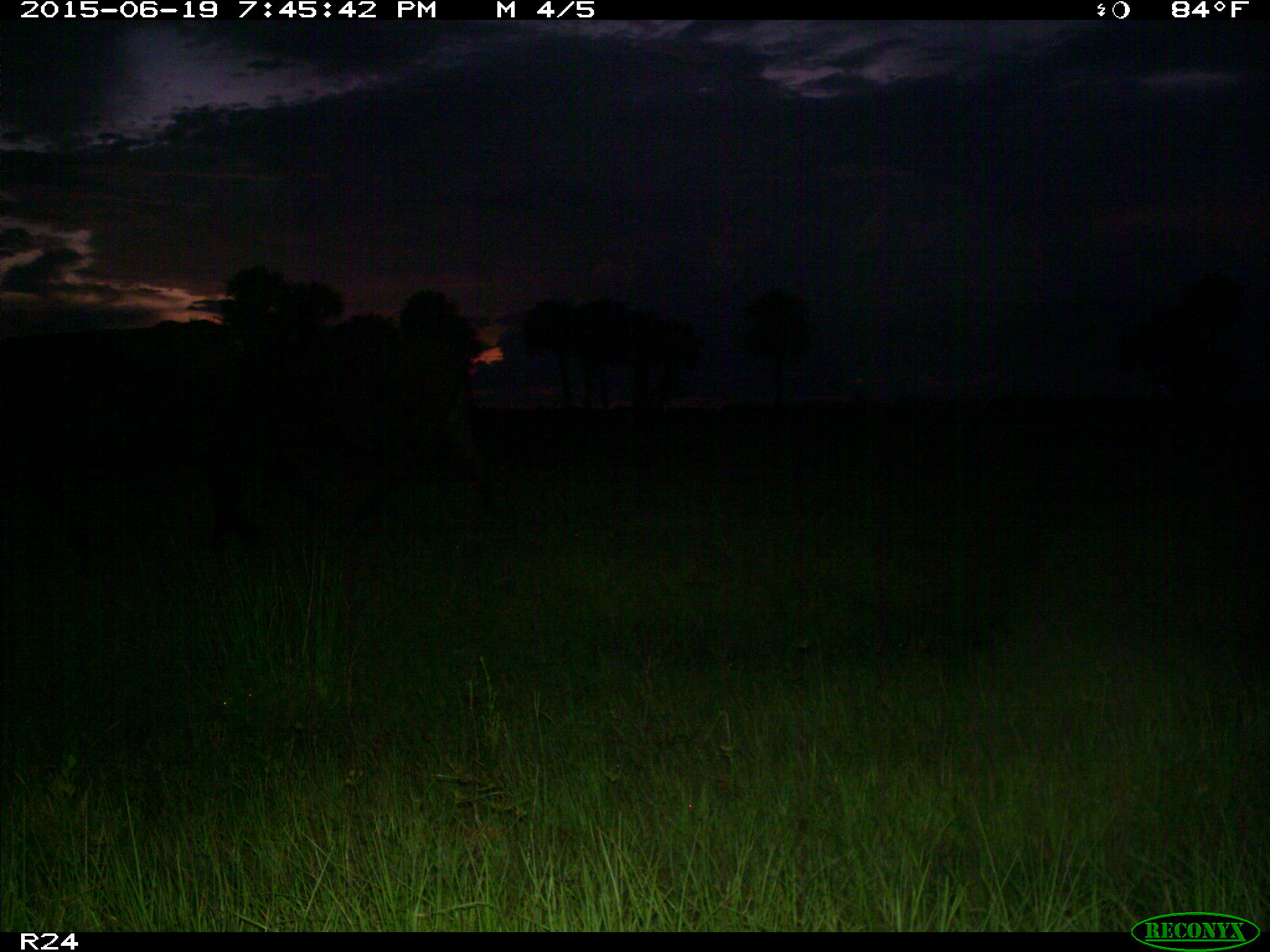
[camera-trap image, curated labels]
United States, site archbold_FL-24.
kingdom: Animalia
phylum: Chordata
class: Mammalia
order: Artiodactyla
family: Bovidae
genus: Bos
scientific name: Bos taurus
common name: domestic cow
Bos taurus (domestic cow).